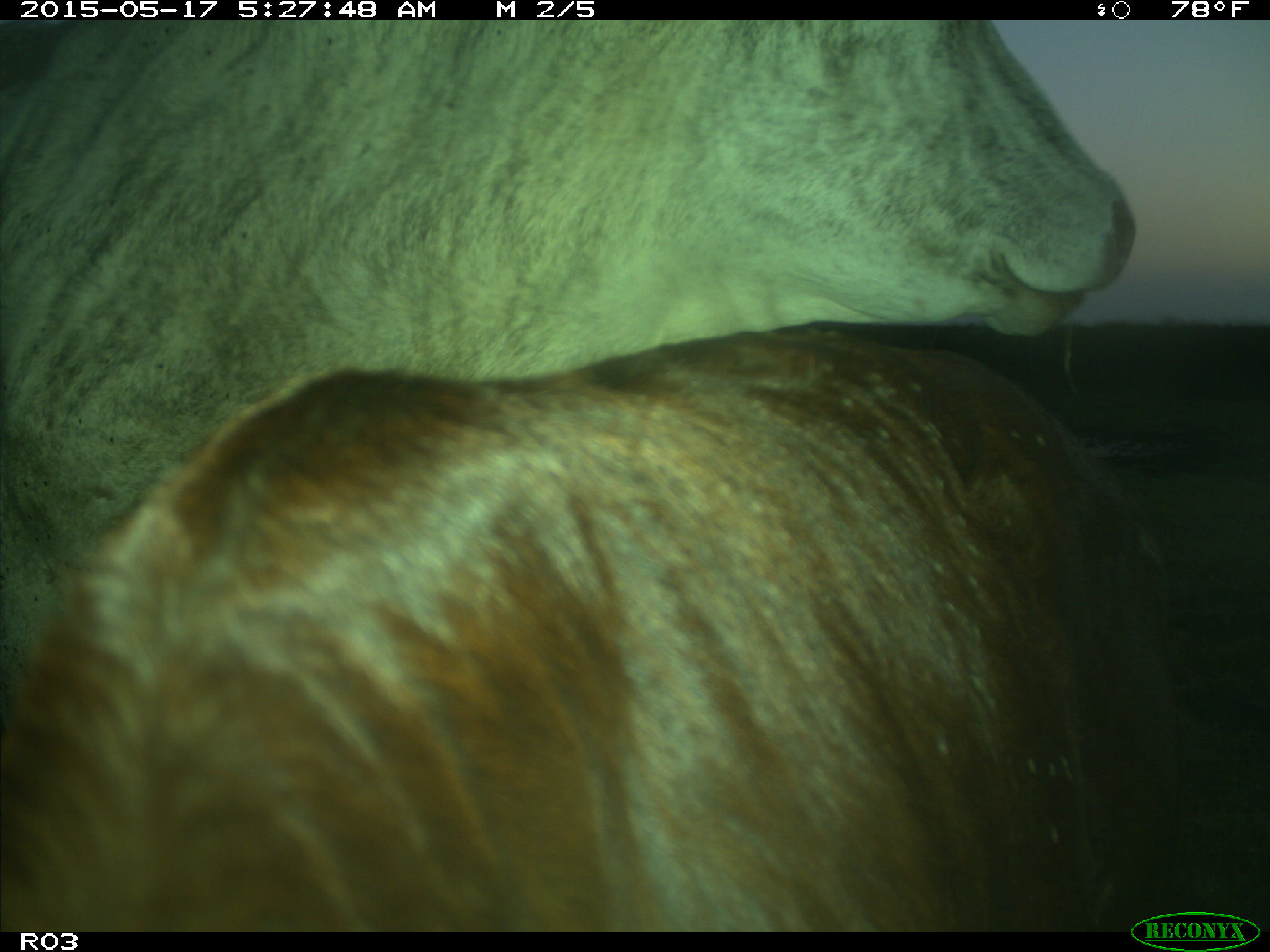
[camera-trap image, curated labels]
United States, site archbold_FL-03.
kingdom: Animalia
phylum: Chordata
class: Mammalia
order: Artiodactyla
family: Bovidae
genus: Bos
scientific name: Bos taurus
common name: domestic cow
Bos taurus (domestic cow).